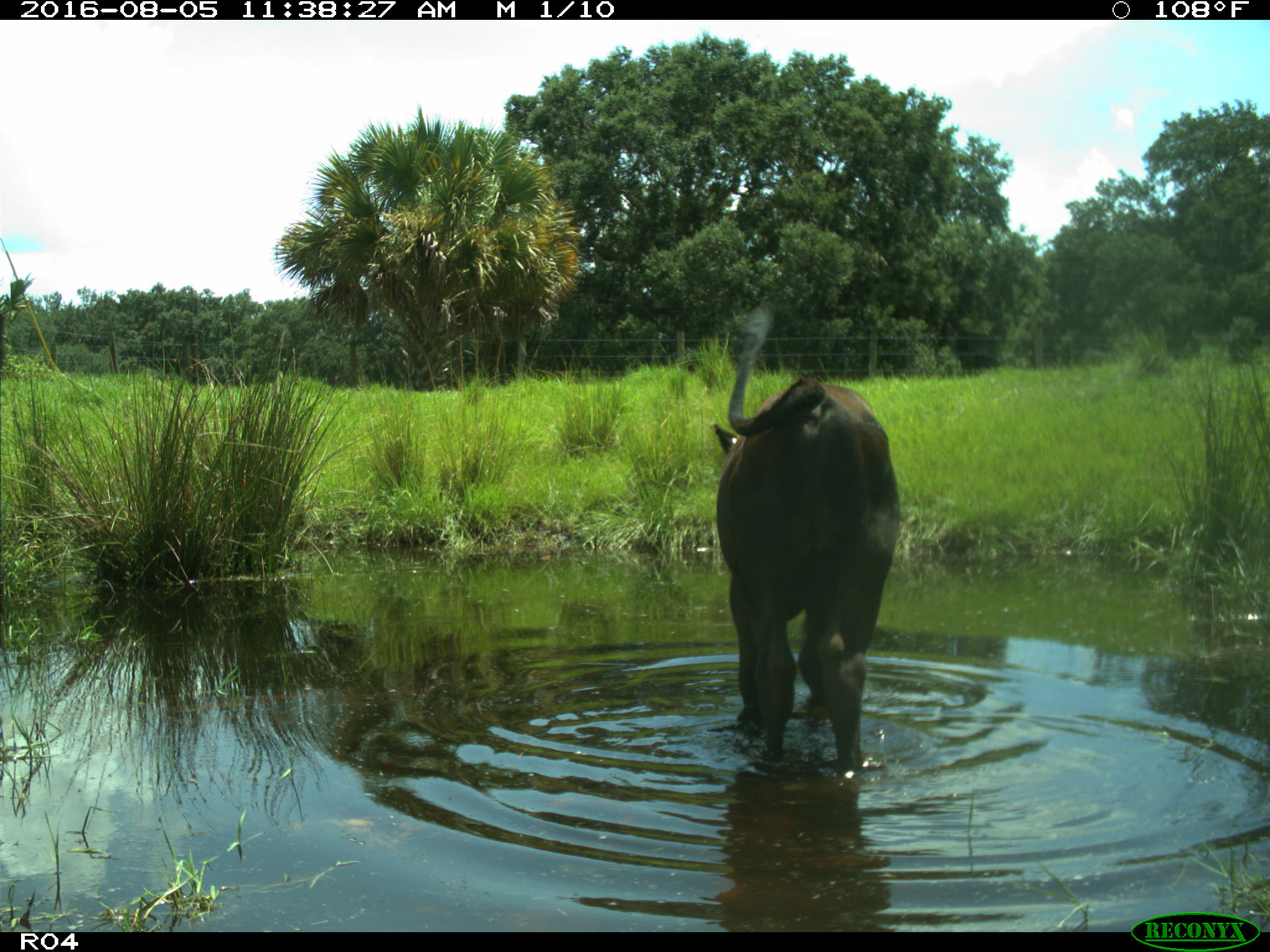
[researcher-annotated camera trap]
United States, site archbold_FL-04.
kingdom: Animalia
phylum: Chordata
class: Mammalia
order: Artiodactyla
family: Bovidae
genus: Bos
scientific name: Bos taurus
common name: domestic cow